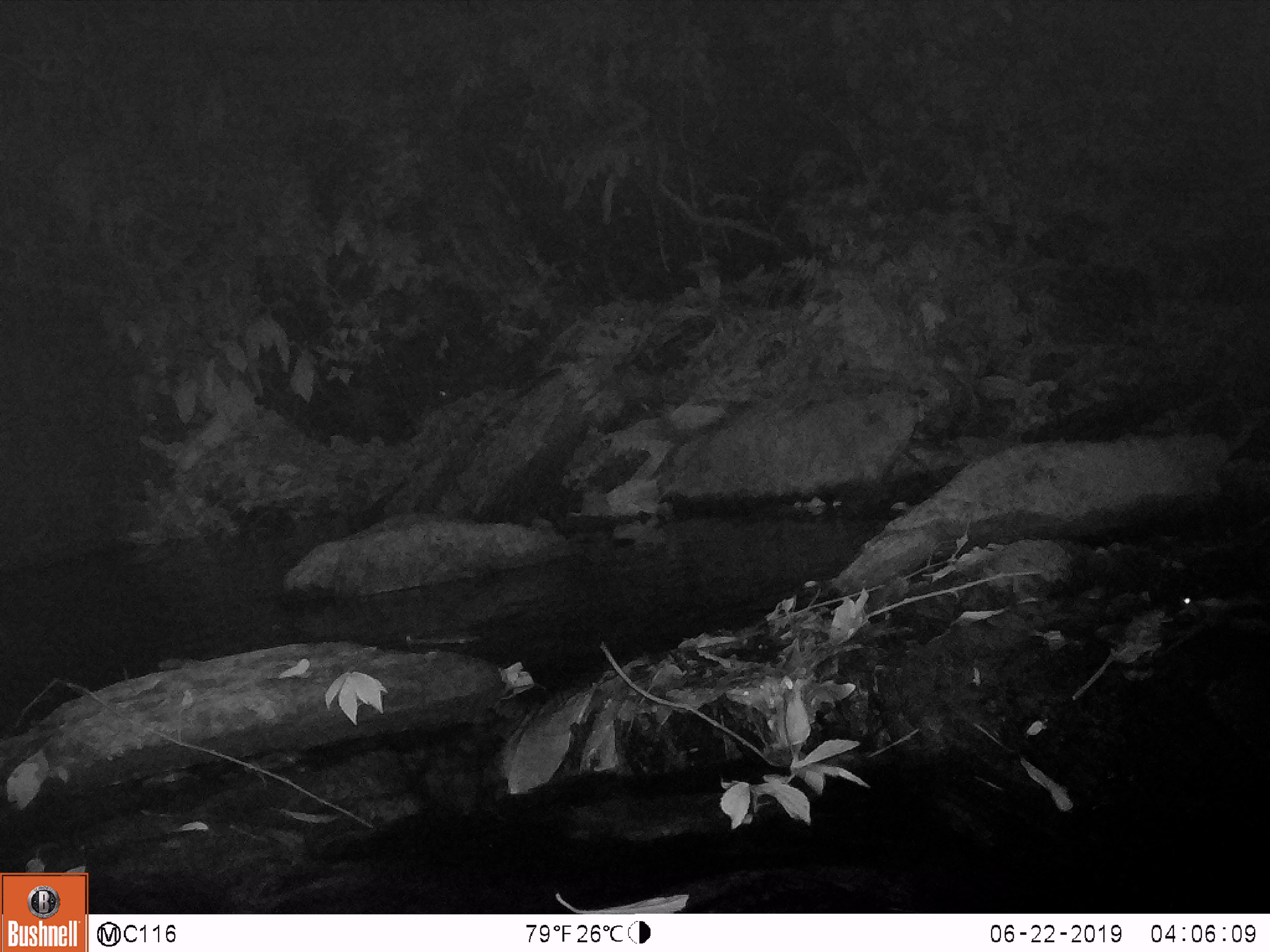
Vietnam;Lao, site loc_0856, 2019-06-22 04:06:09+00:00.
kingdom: Animalia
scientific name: Animalia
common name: animal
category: unidentified small animal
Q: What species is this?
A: Unidentified small animal (animal) (Animalia).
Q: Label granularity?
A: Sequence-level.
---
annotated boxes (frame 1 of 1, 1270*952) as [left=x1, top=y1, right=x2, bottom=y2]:
unidentified small animal: [left=1177, top=593, right=1198, bottom=615]; [left=439, top=389, right=448, bottom=397]